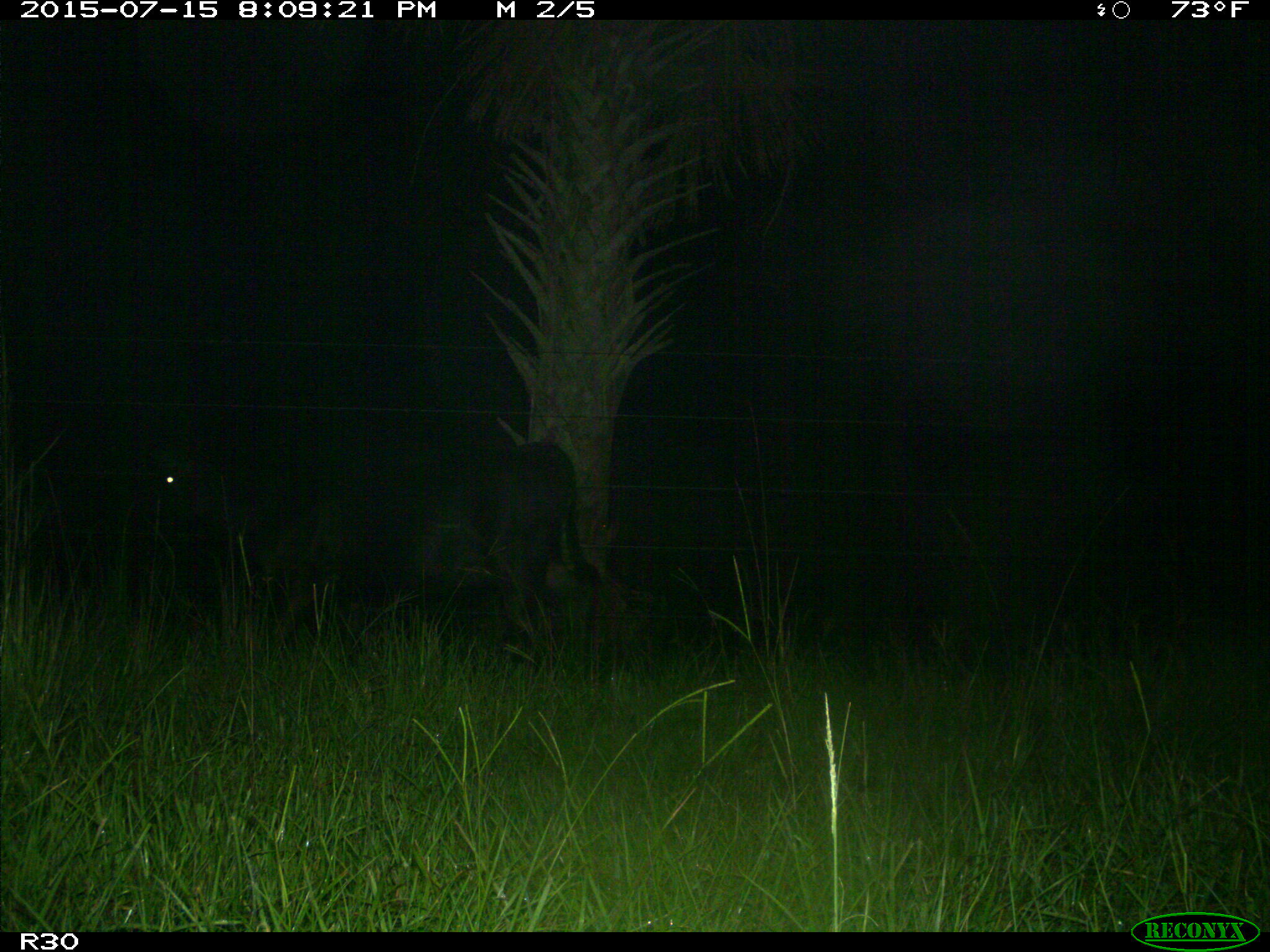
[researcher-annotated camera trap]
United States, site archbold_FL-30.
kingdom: Animalia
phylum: Chordata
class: Mammalia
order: Artiodactyla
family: Bovidae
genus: Bos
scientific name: Bos taurus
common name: domestic cow